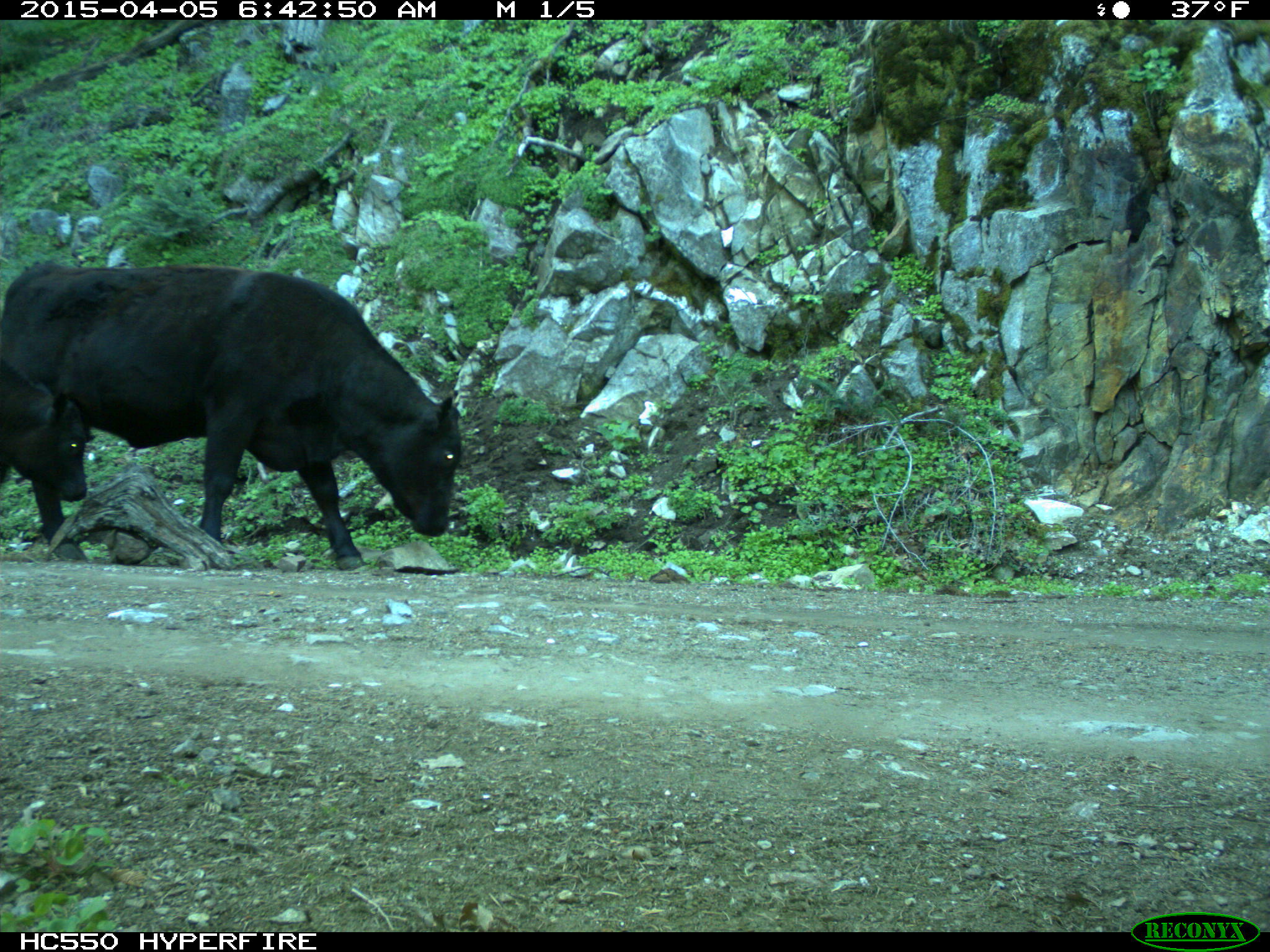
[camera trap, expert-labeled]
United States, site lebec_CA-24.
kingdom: Animalia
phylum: Chordata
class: Mammalia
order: Artiodactyla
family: Bovidae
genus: Bos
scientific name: Bos taurus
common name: domestic cow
Bos taurus (domestic cow).